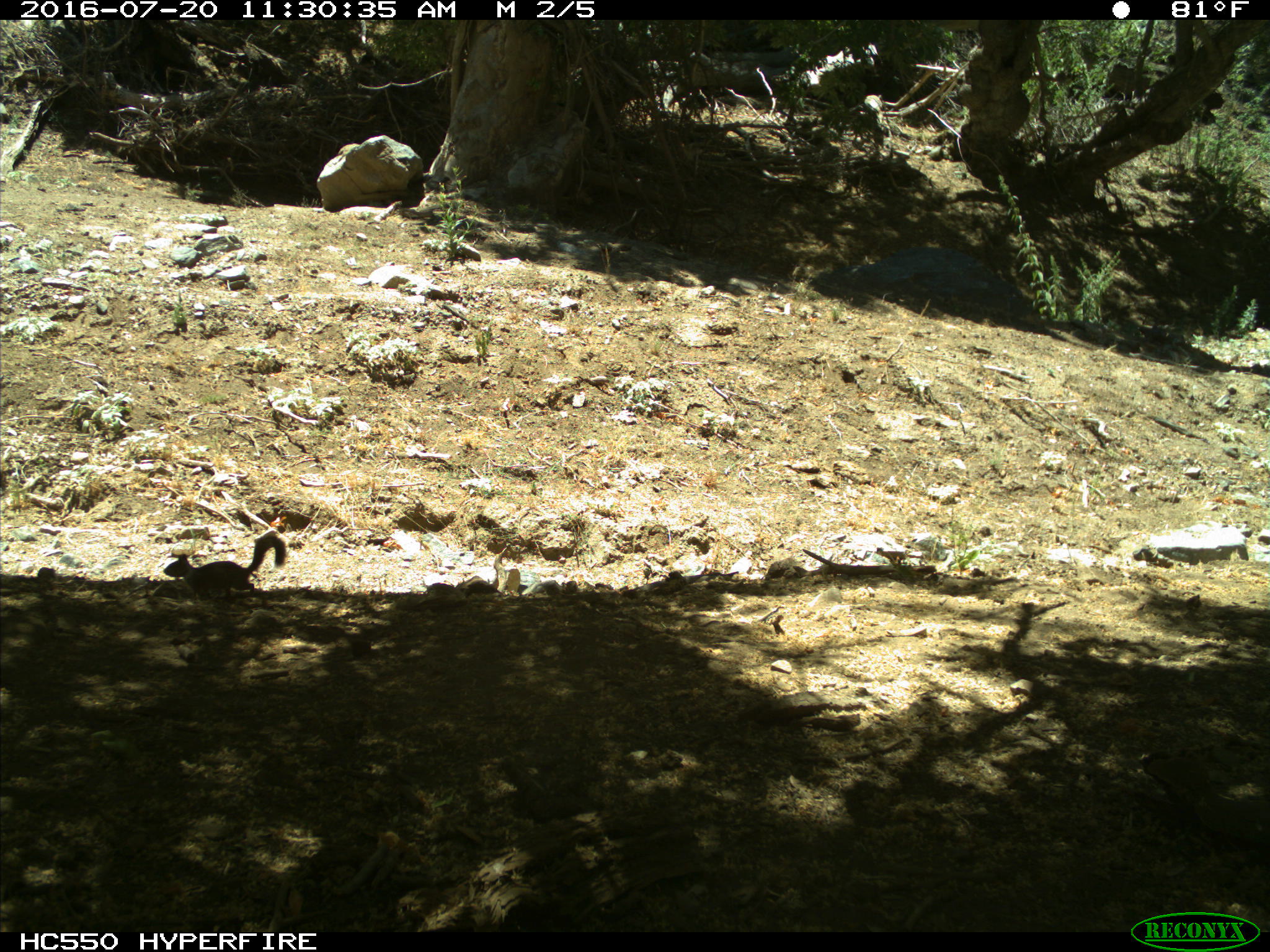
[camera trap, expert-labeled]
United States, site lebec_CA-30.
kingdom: Animalia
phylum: Chordata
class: Mammalia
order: Rodentia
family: Sciuridae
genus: Otospermophilus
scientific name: Otospermophilus beecheyi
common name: california ground squirrel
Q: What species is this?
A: Otospermophilus beecheyi (california ground squirrel).